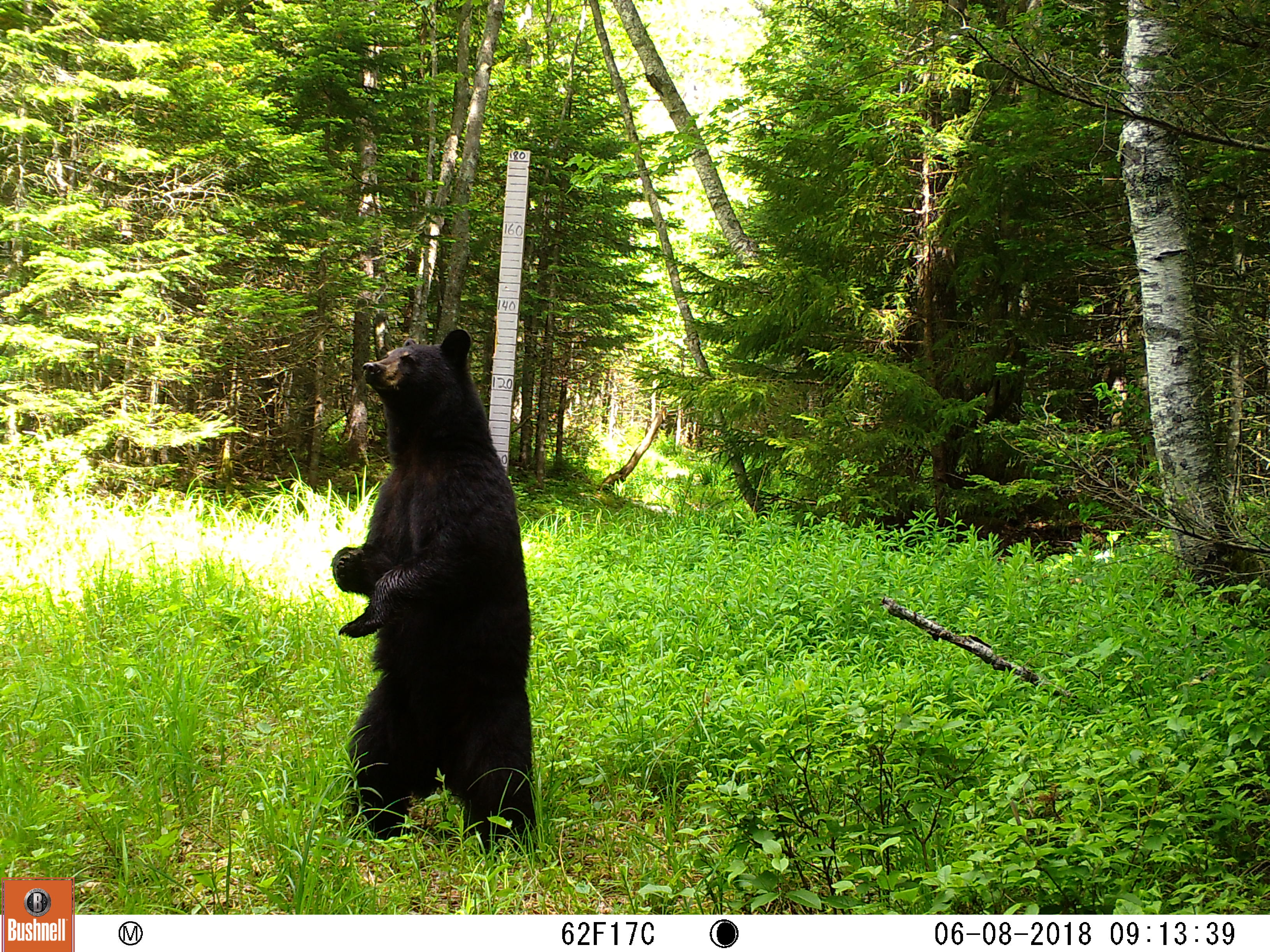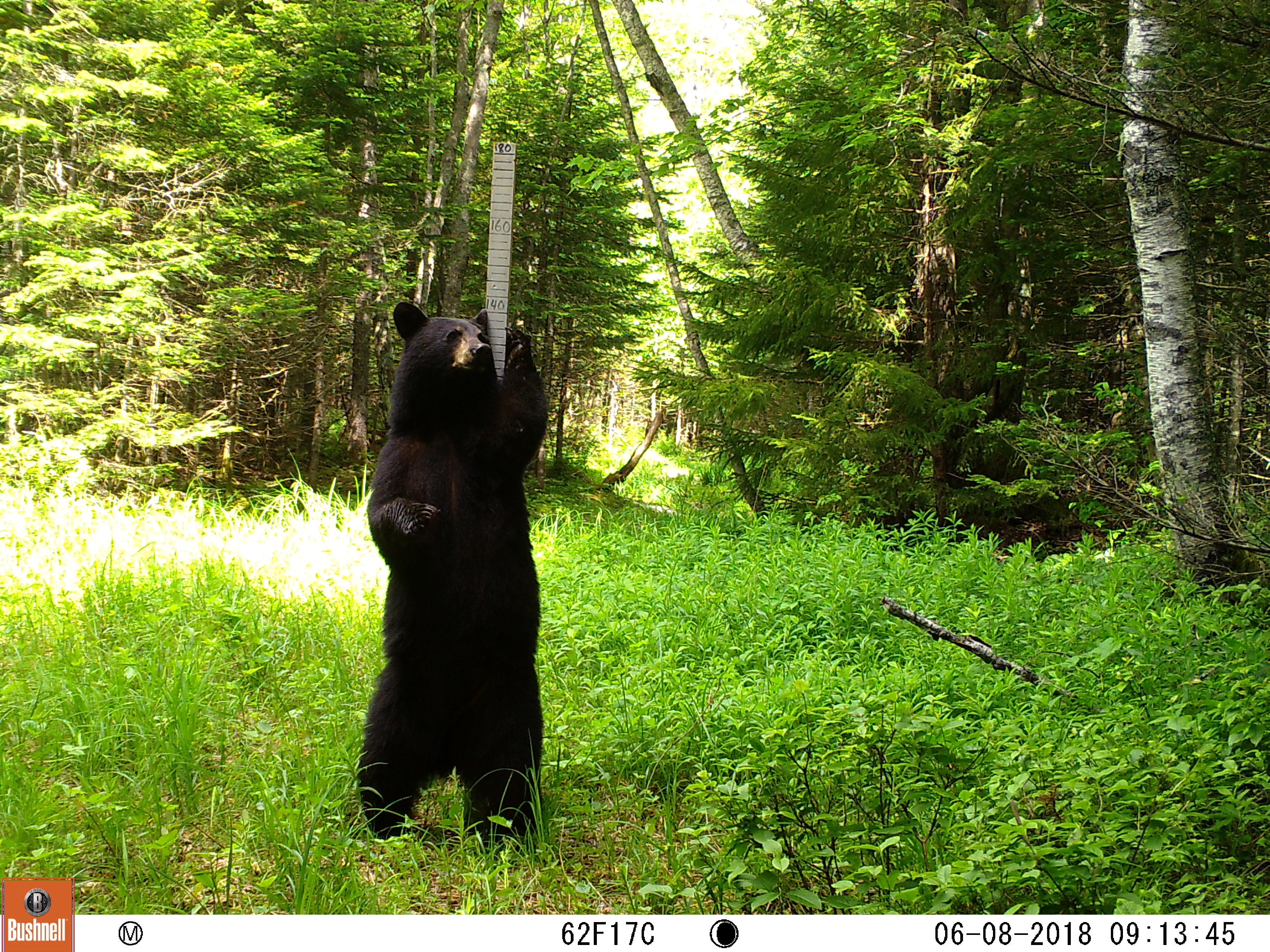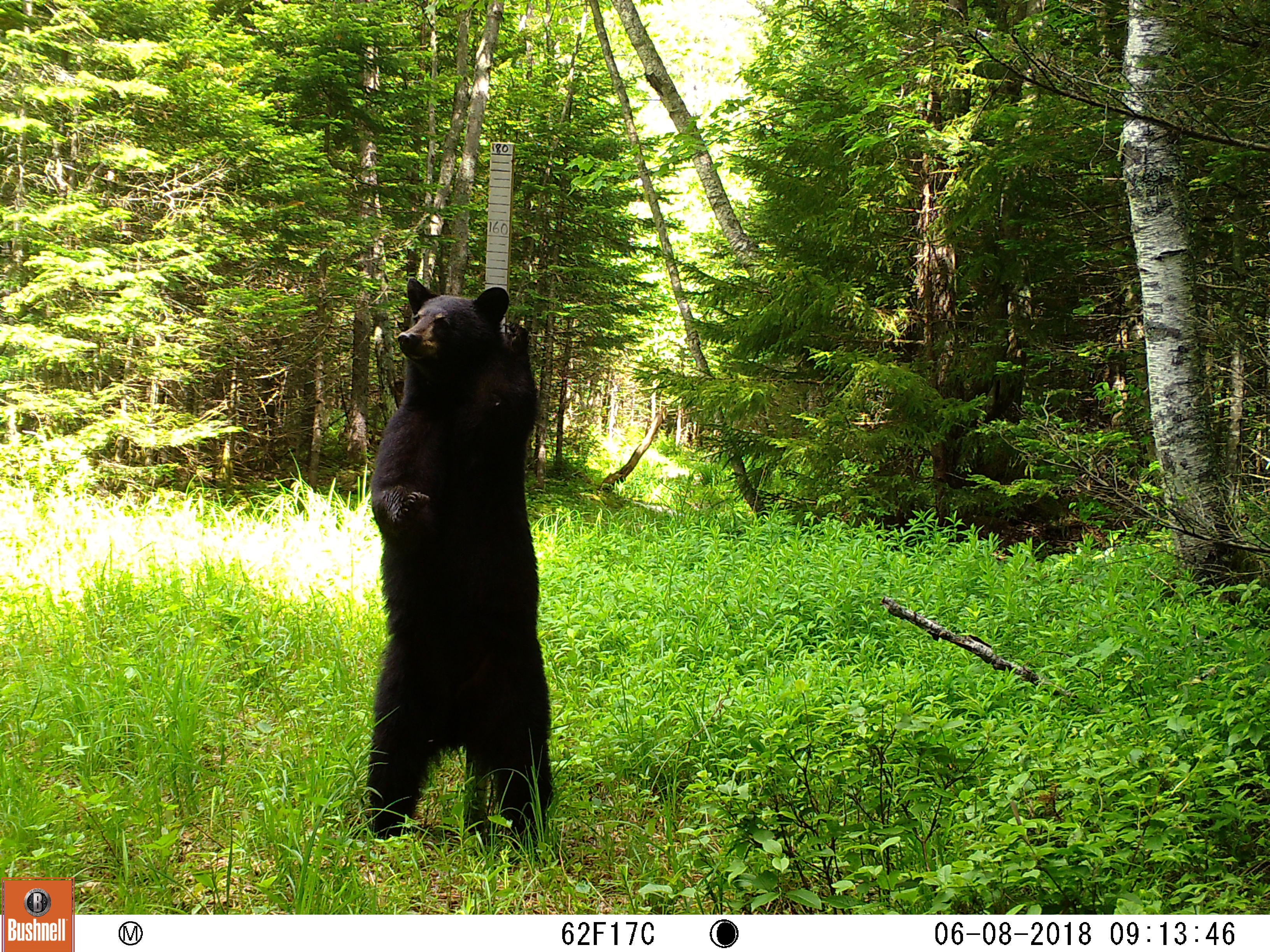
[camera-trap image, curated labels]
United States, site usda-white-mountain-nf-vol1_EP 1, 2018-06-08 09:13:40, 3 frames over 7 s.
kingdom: Animalia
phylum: Chordata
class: Mammalia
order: Carnivora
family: Ursidae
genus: Ursus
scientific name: Ursus americanus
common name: black bear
Black bear (Ursus americanus).